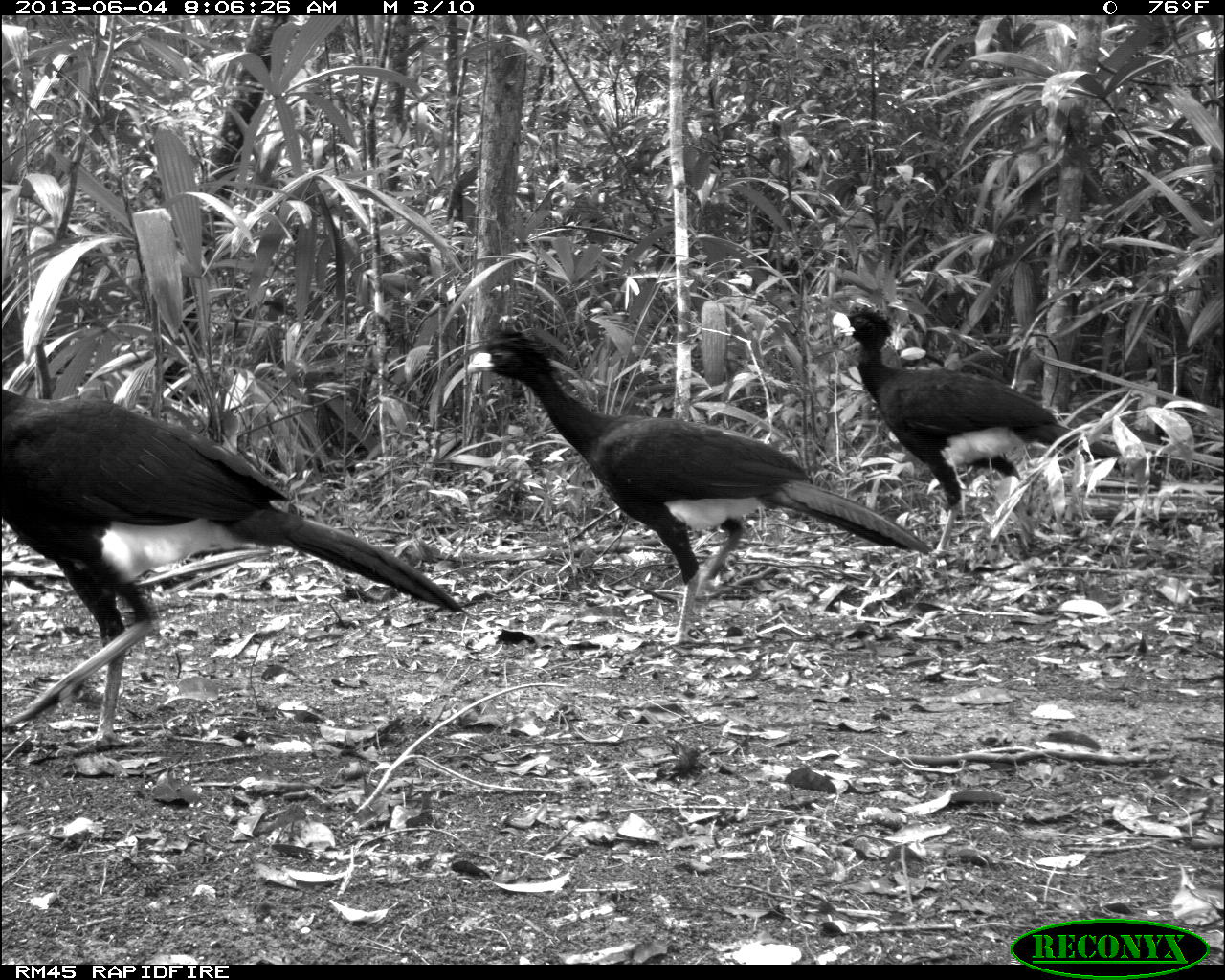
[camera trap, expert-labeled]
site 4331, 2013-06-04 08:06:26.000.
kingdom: Animalia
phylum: Chordata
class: Aves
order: Galliformes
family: Cracidae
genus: Crax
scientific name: Crax rubra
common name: great curassow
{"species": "Crax rubra (great curassow)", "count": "6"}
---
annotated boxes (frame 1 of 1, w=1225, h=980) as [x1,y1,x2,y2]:
crax rubra: [2,388,473,757]; [468,320,936,648]; [831,299,1124,558]